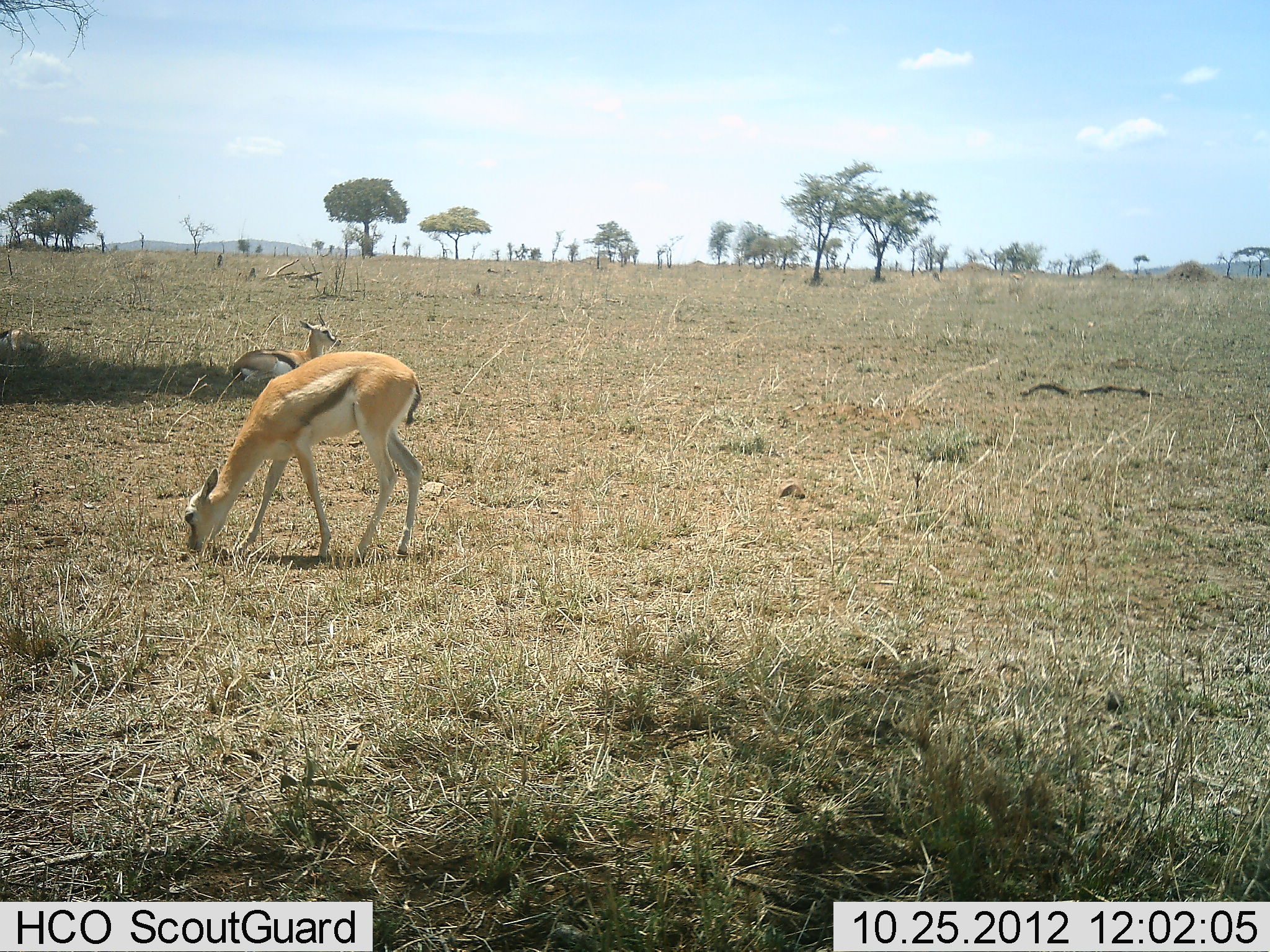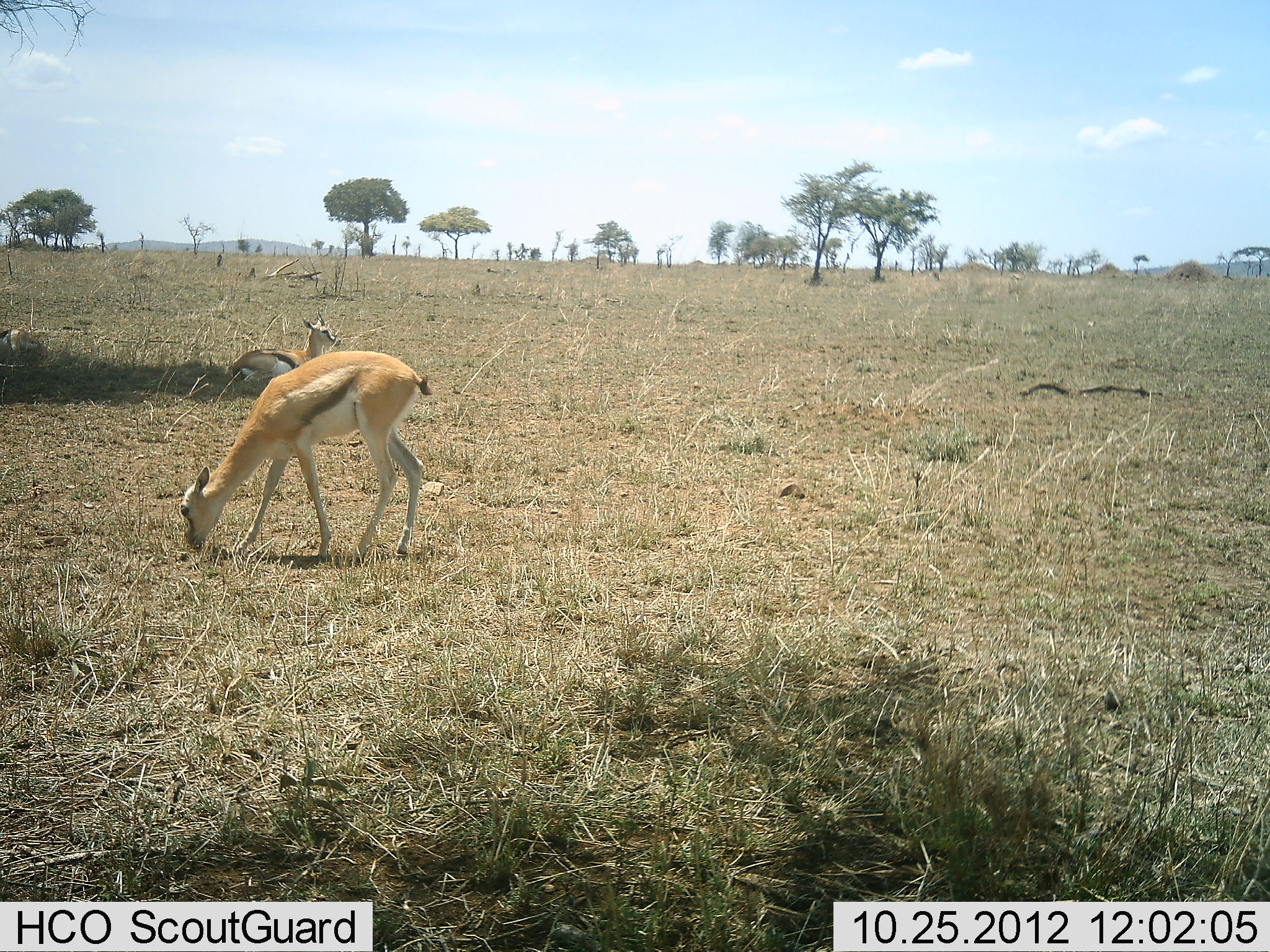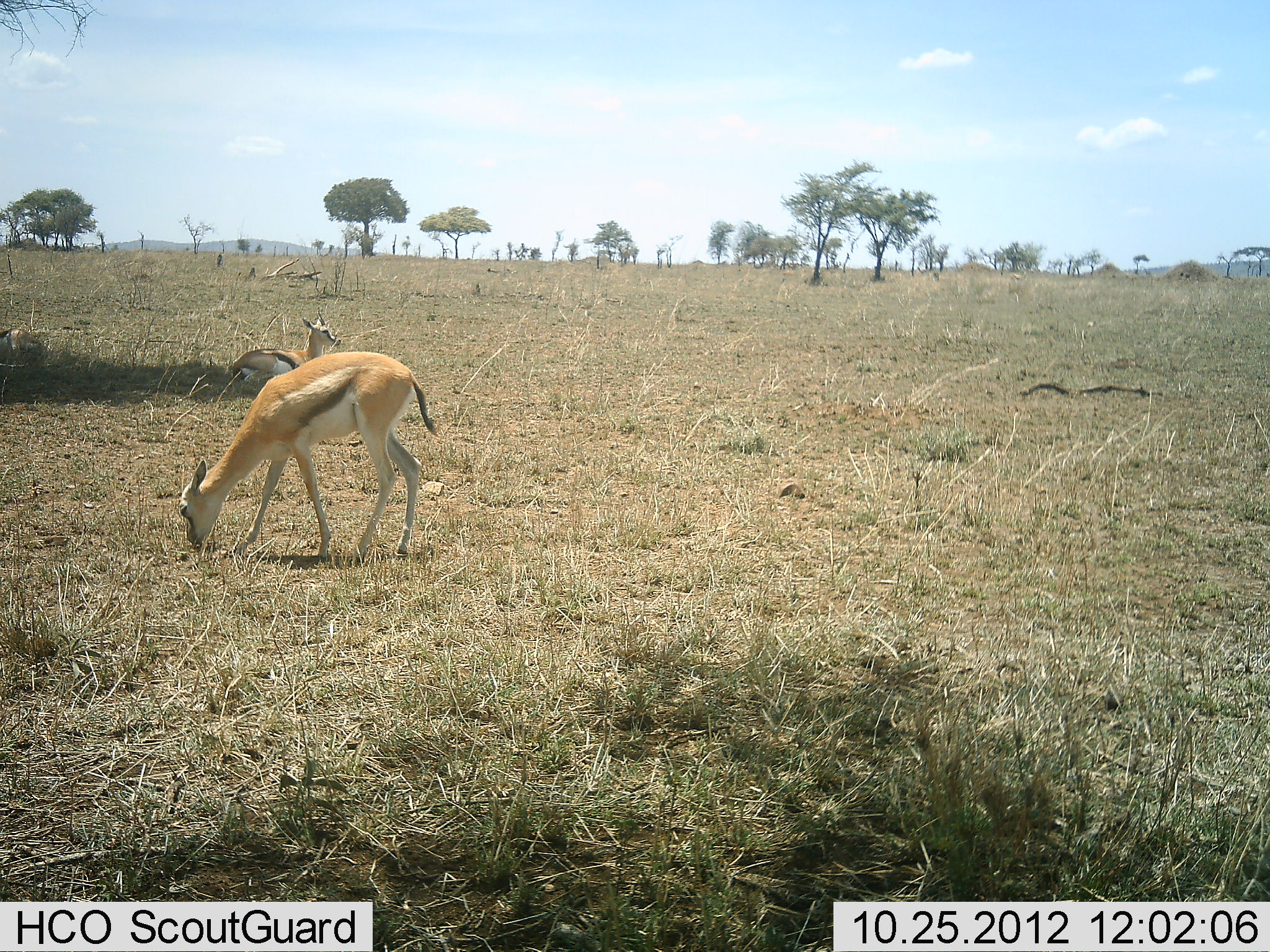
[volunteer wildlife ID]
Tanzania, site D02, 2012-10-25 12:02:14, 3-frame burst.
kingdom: Animalia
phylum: Chordata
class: Mammalia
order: Artiodactyla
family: Bovidae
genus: Eudorcas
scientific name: Eudorcas thomsonii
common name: thomson's gazelle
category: gazellethomsons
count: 3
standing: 20%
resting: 100%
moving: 0%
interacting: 0%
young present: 0%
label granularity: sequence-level